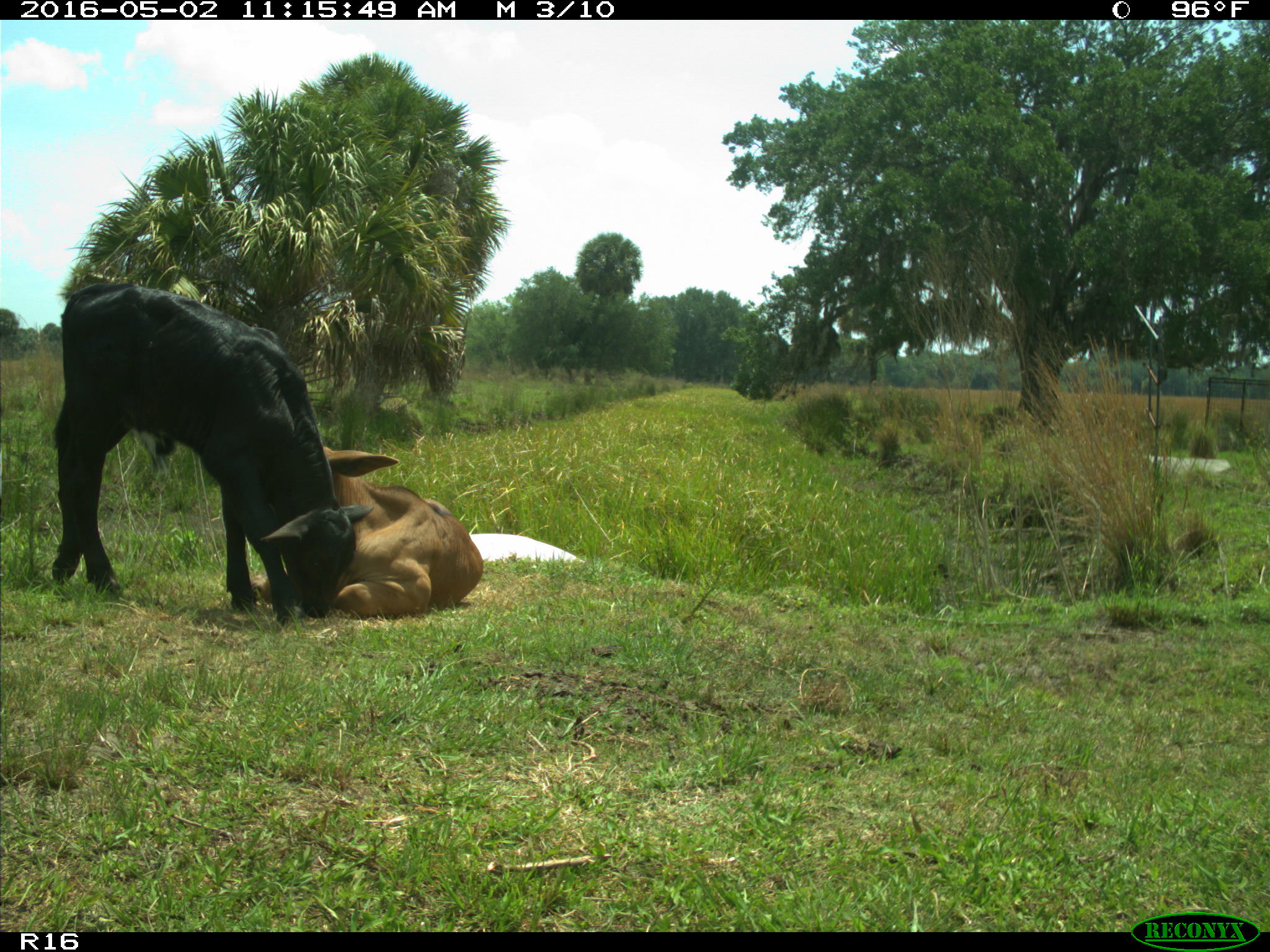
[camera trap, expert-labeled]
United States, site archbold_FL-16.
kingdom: Animalia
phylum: Chordata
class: Mammalia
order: Artiodactyla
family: Bovidae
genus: Bos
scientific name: Bos taurus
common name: domestic cow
Bos taurus (domestic cow).